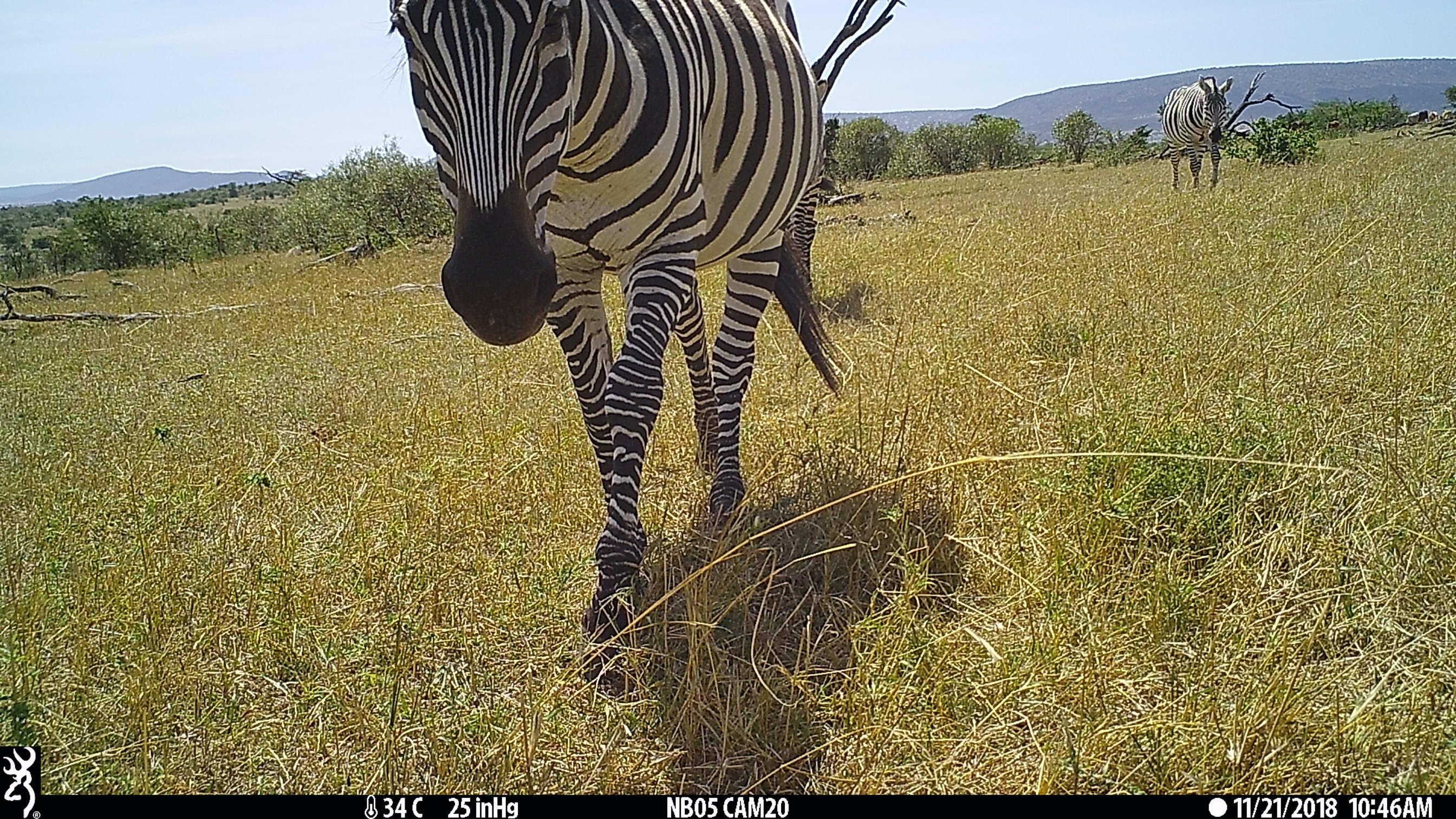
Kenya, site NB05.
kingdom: Animalia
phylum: Chordata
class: Mammalia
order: Perissodactyla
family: Equidae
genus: Equus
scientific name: Equus quagga burchellii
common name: burchell's zebra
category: zebra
Zebra (burchell's zebra) (Equus quagga burchellii).